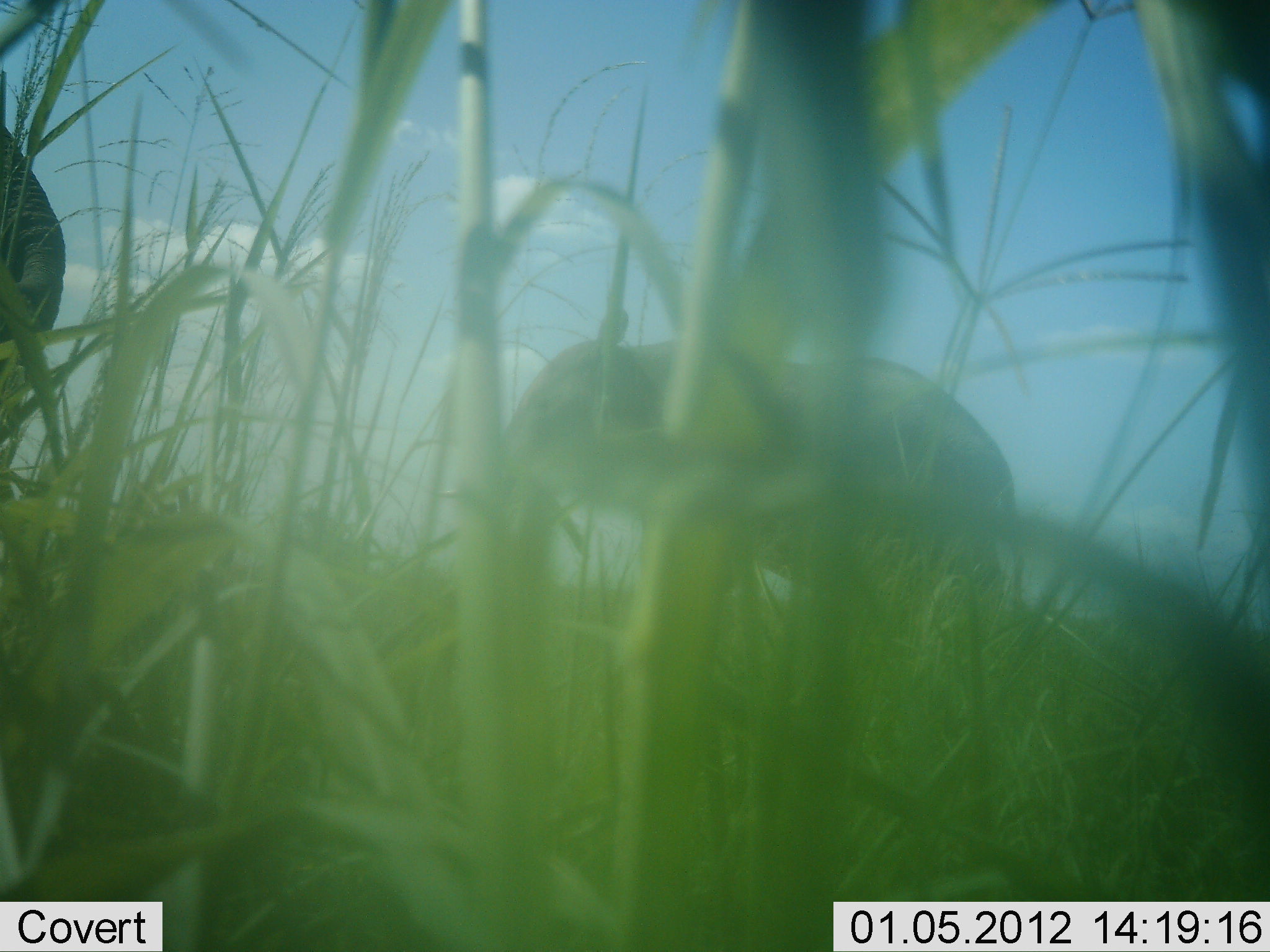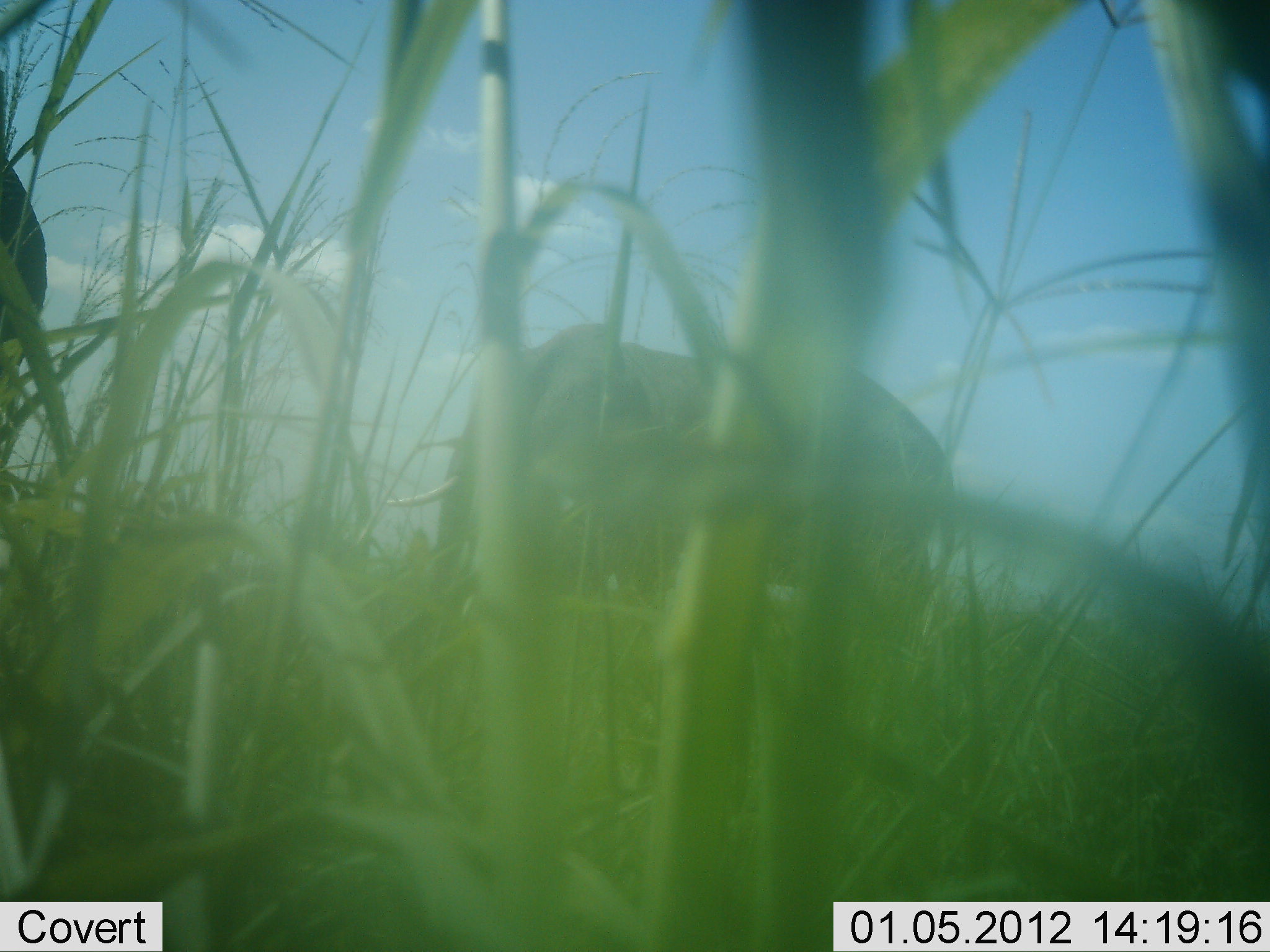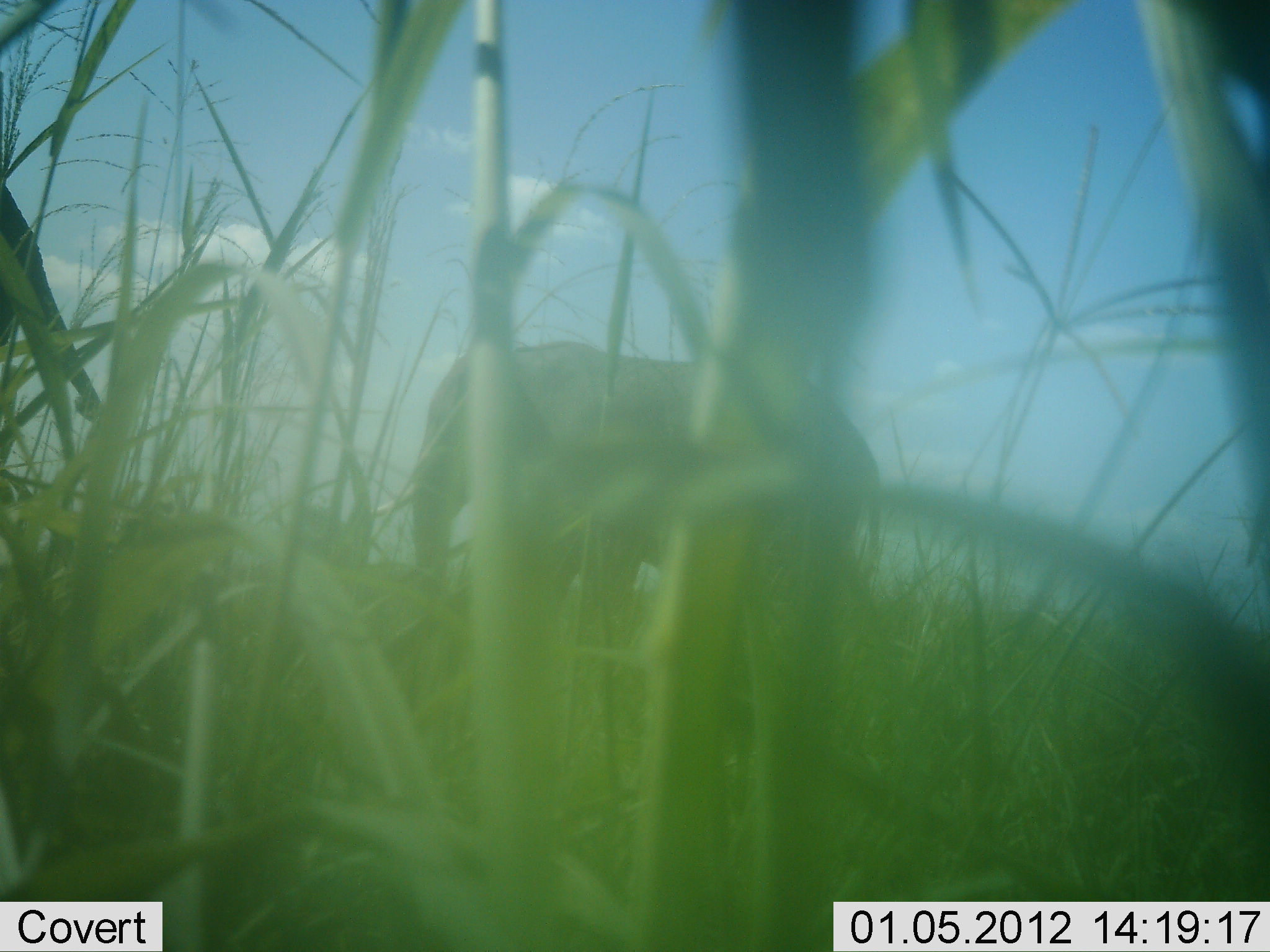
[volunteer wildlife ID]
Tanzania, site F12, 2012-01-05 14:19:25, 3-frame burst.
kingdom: Animalia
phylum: Chordata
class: Mammalia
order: Proboscidea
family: Elephantidae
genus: Loxodonta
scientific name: Loxodonta africana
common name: african bush elephant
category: elephant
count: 2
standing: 25%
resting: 0%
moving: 75%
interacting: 0%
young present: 0%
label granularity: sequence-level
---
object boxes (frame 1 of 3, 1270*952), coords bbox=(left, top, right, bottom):
animal: bbox=(415, 339, 1026, 721); bbox=(2, 115, 69, 449)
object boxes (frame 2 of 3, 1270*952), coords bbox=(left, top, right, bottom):
animal: bbox=(429, 322, 956, 734); bbox=(1, 154, 49, 369)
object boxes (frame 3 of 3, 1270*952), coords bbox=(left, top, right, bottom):
animal: bbox=(407, 338, 881, 687); bbox=(4, 182, 102, 434)